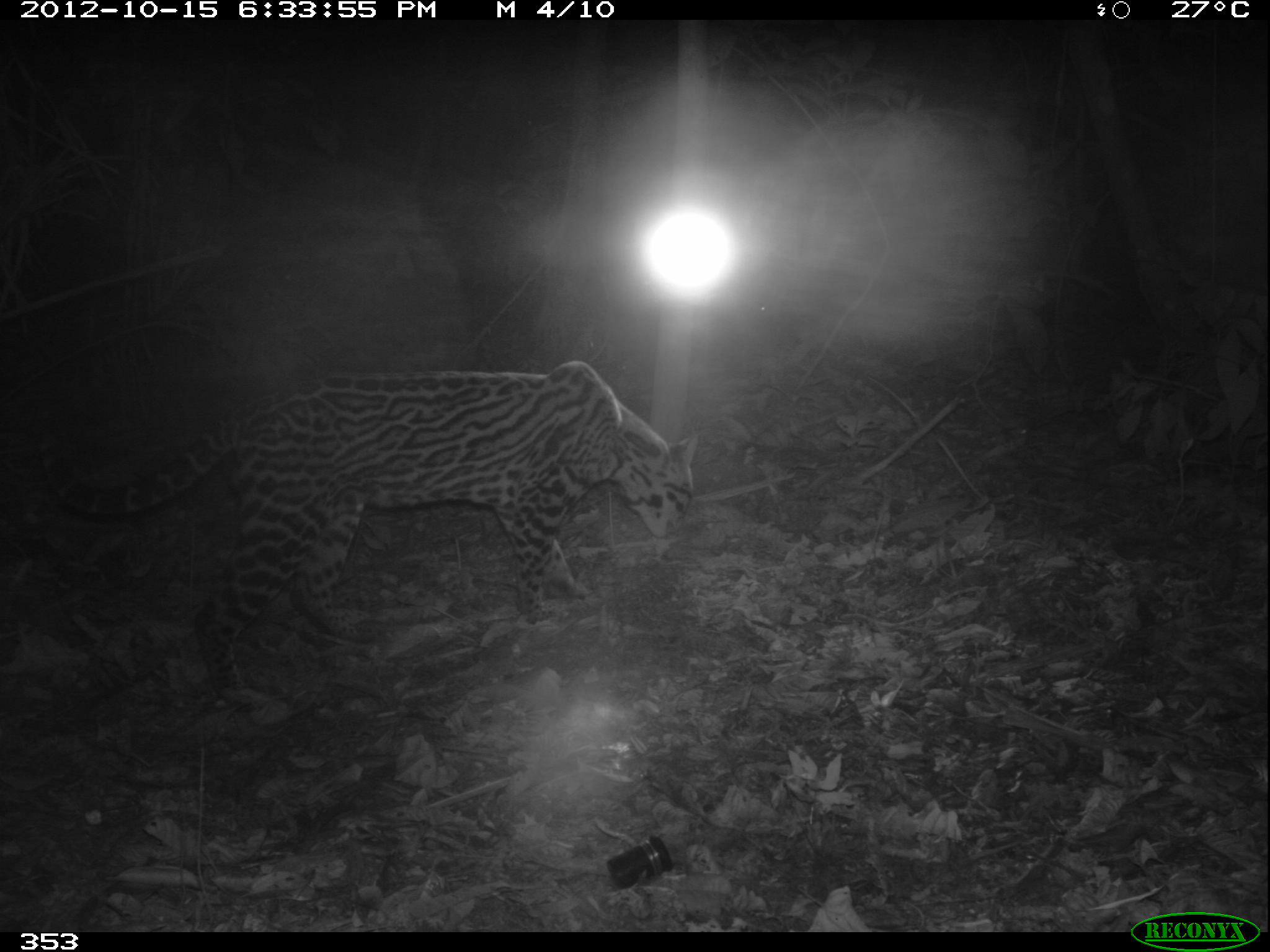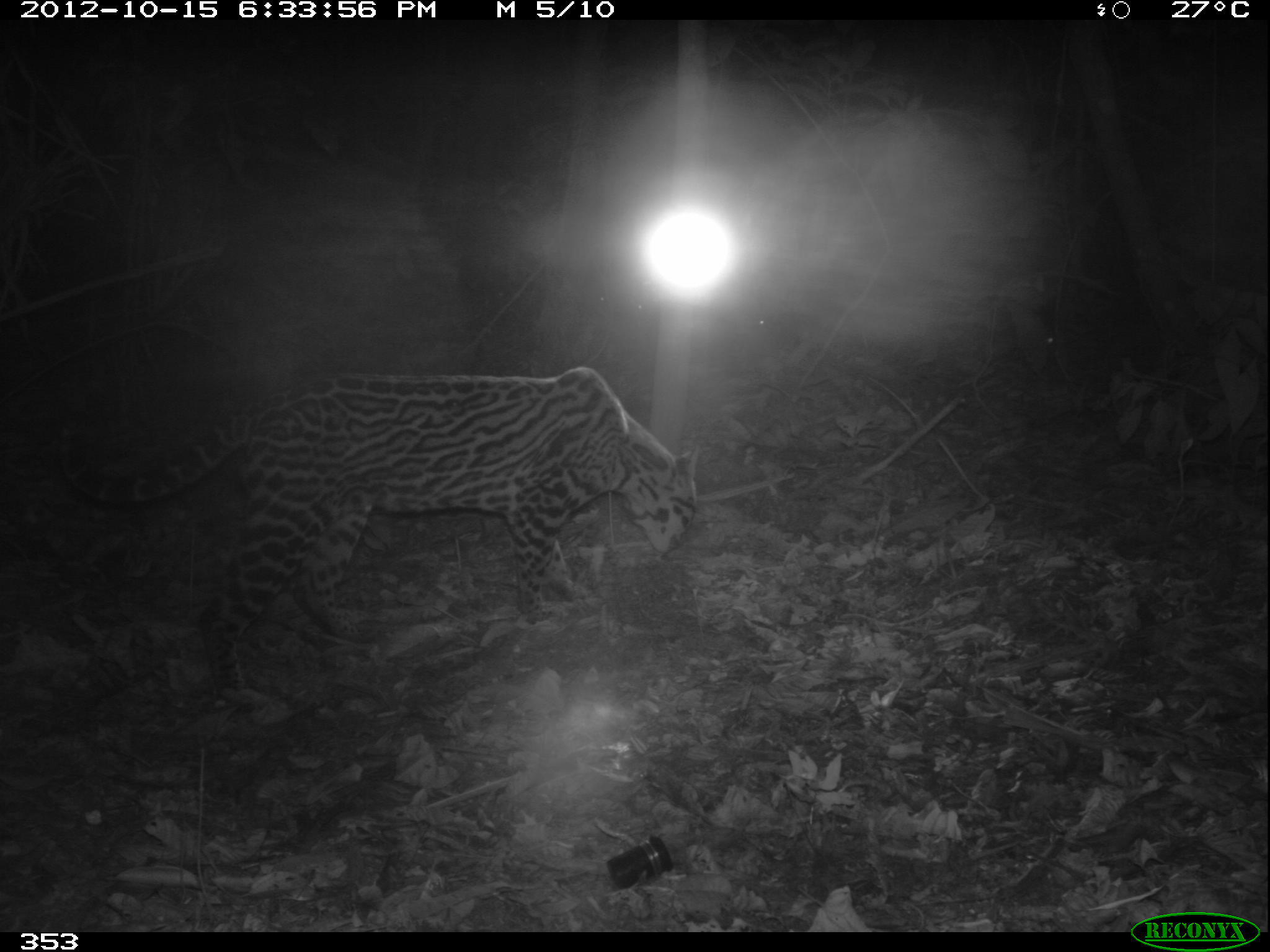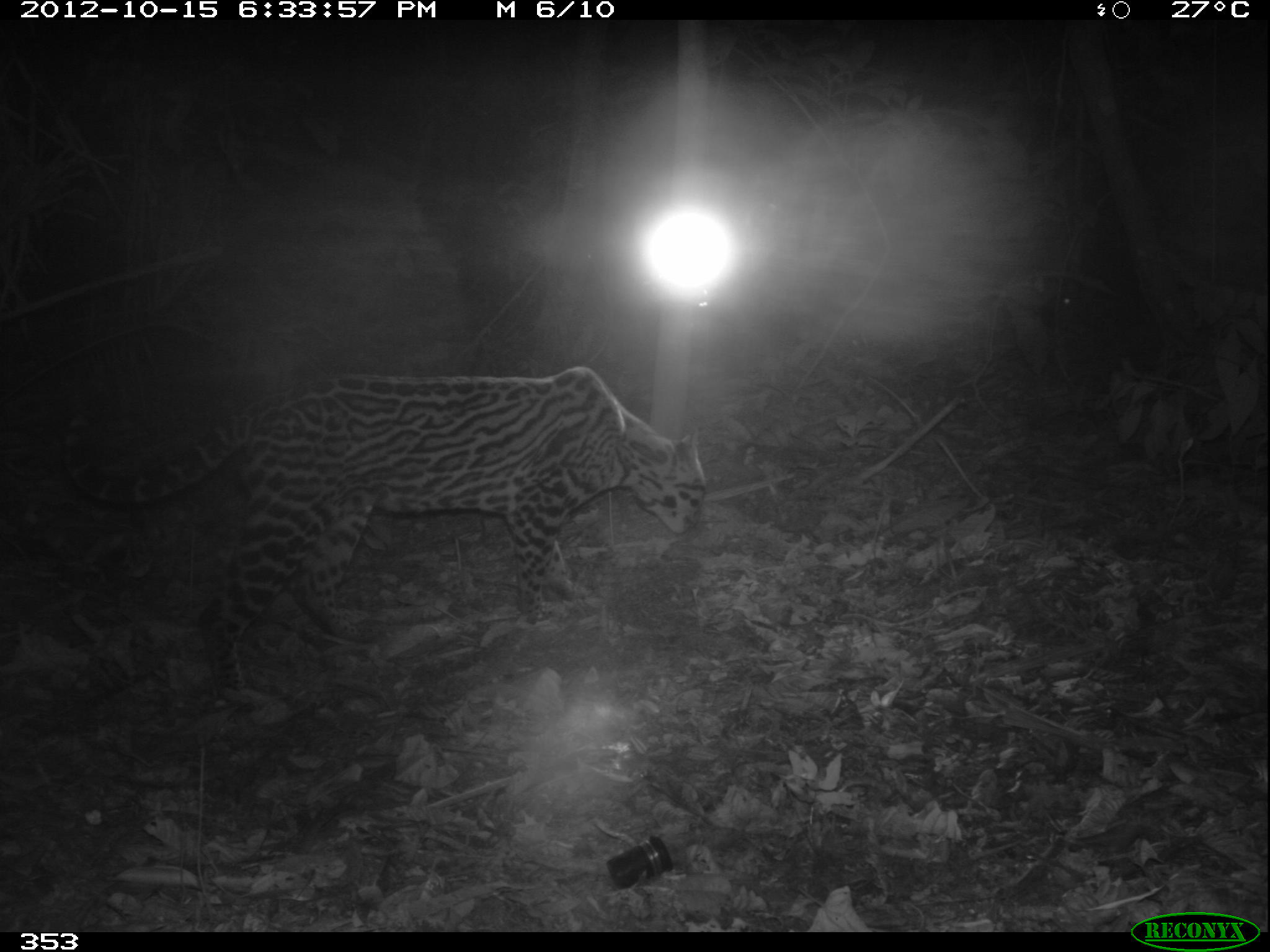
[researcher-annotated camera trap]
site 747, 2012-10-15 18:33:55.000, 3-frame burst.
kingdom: Animalia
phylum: Chordata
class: Mammalia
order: Carnivora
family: Felidae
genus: Leopardus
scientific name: Leopardus pardalis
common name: ocelot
Leopardus pardalis (ocelot).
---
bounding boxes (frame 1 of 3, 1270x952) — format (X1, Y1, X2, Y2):
leopardus pardalis: (31, 359, 701, 712)